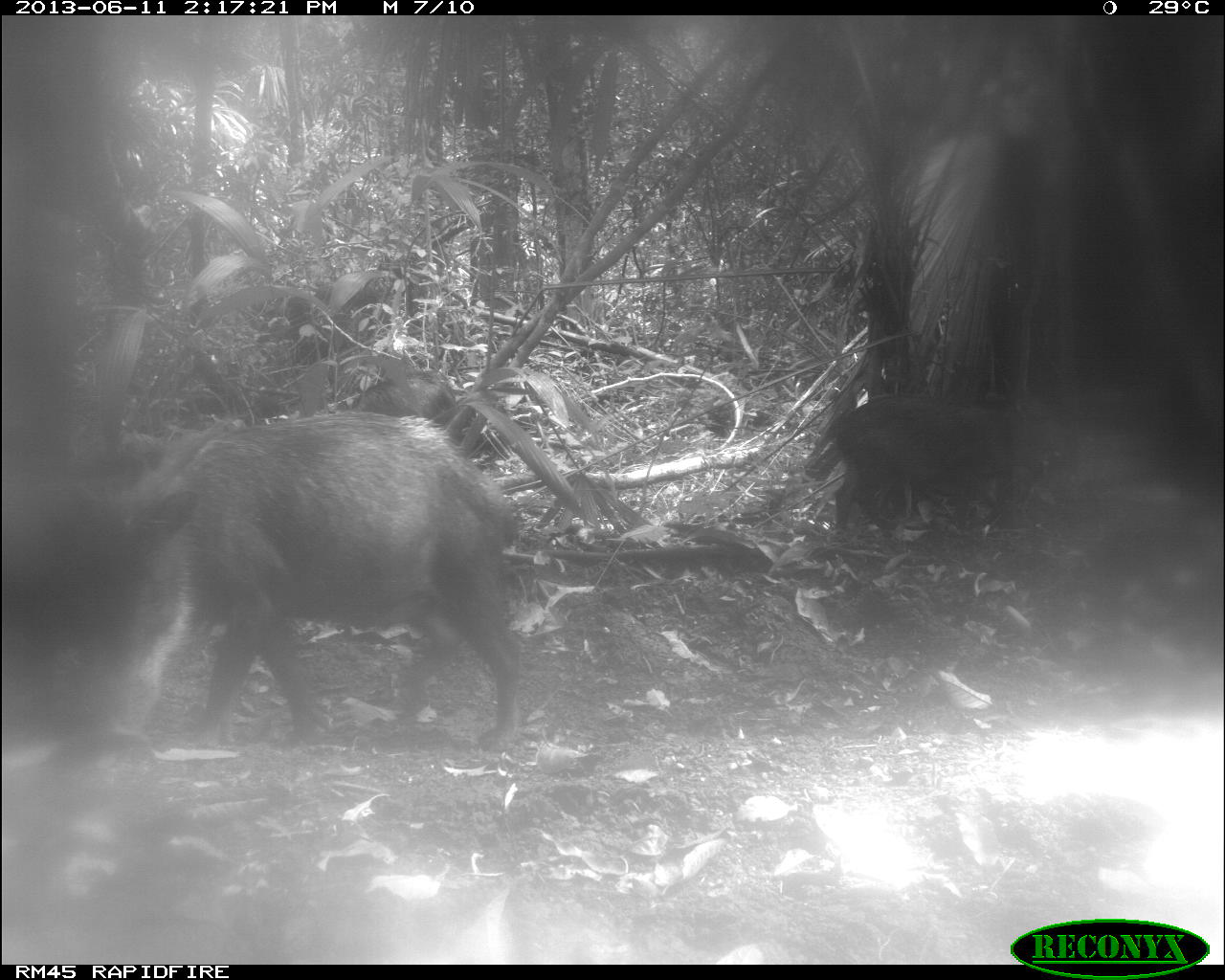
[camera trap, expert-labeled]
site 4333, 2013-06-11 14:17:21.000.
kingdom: Animalia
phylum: Chordata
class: Mammalia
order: Artiodactyla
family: Tayassuidae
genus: Tayassu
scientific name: Tayassu pecari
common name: white-lipped peccary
Tayassu pecari (white-lipped peccary), count 3.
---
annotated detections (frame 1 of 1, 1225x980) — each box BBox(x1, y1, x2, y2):
tayassu pecari: BBox(153, 410, 522, 749); BBox(0, 465, 198, 757); BBox(833, 390, 1011, 536)